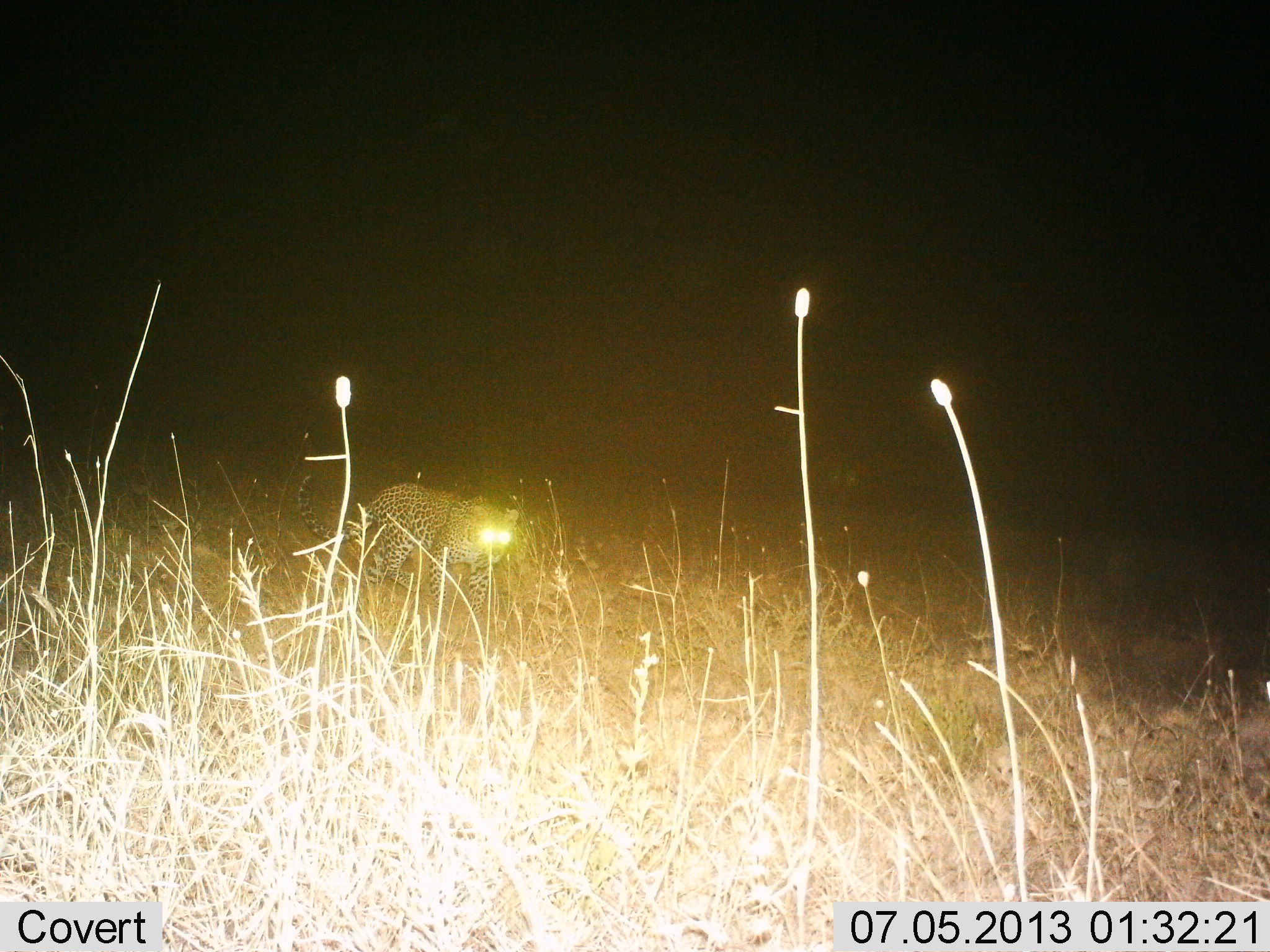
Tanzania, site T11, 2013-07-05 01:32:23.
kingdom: Animalia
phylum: Chordata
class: Mammalia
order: Carnivora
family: Felidae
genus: Panthera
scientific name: Panthera pardus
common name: leopard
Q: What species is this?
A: Leopard (Panthera pardus).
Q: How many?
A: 1.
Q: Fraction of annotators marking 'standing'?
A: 11%.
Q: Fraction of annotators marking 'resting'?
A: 0%.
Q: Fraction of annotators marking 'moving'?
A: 100%.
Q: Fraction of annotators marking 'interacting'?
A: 0%.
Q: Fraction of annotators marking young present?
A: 0%.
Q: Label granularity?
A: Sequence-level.